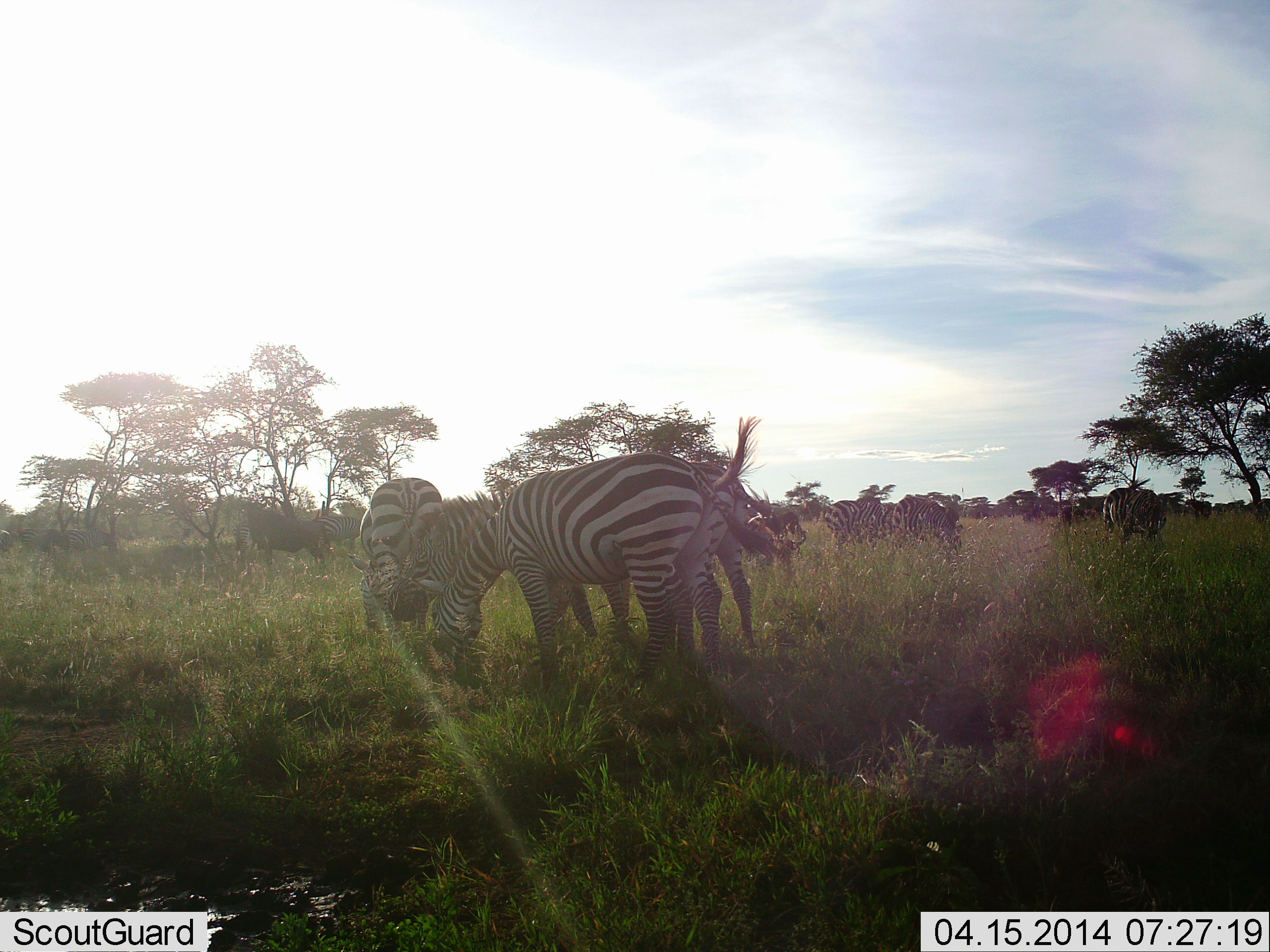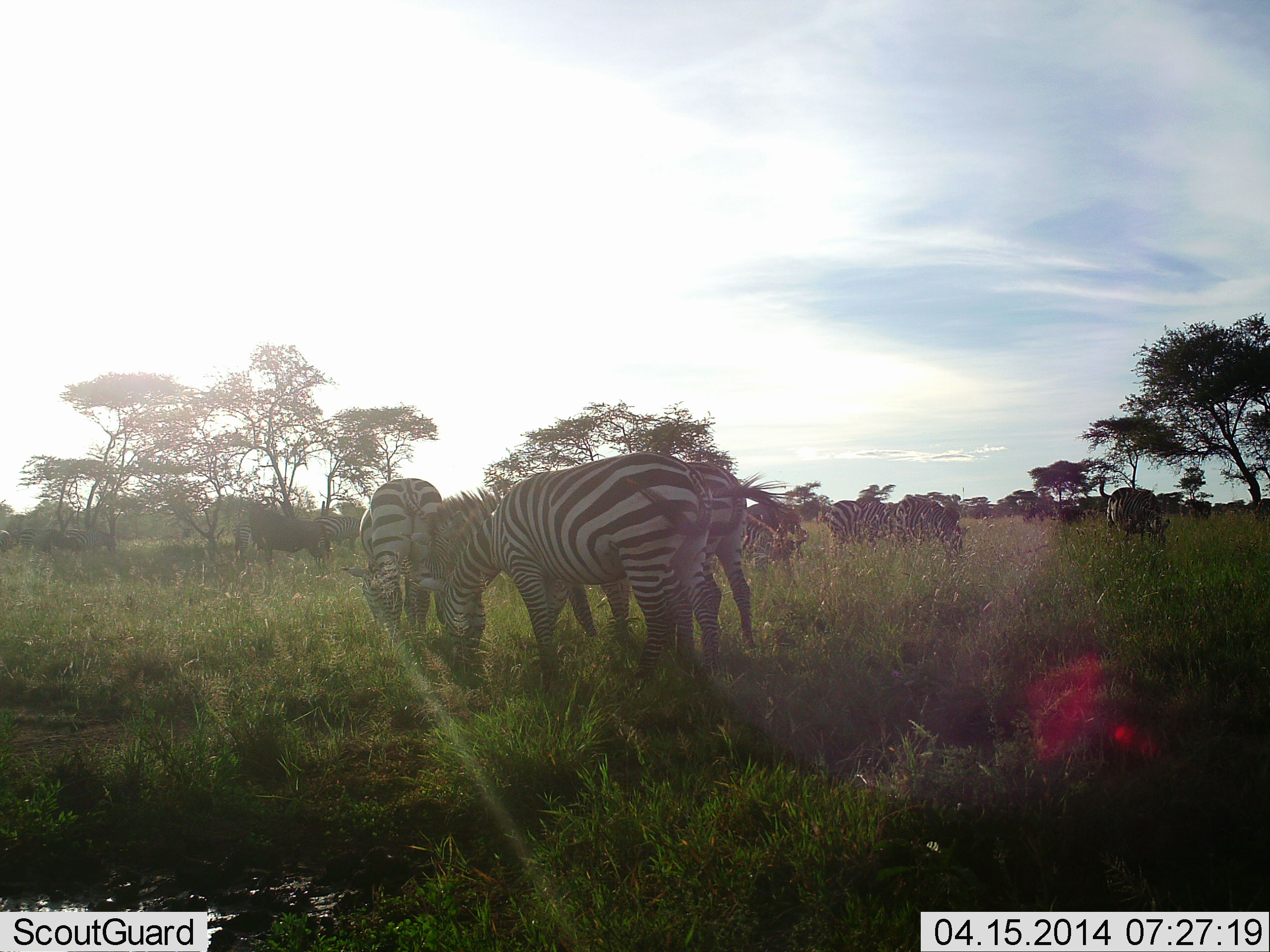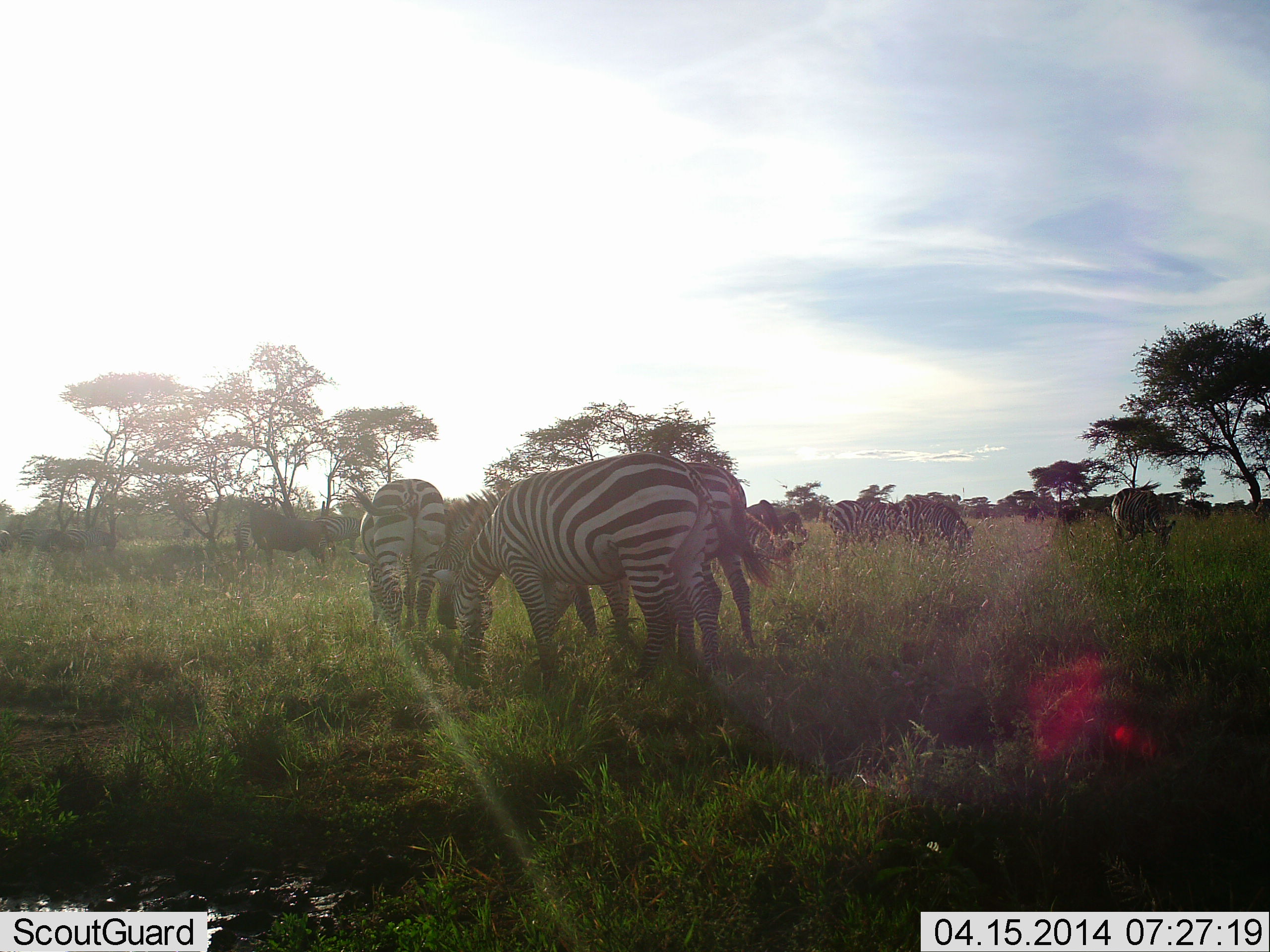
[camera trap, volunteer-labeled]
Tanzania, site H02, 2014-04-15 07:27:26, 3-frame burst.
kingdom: Animalia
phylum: Chordata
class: Mammalia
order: Perissodactyla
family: Equidae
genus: Equus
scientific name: Equus quagga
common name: plains zebra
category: zebra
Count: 10.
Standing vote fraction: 50%.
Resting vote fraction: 0%.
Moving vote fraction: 17%.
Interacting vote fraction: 0%.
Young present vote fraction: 0%.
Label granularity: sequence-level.